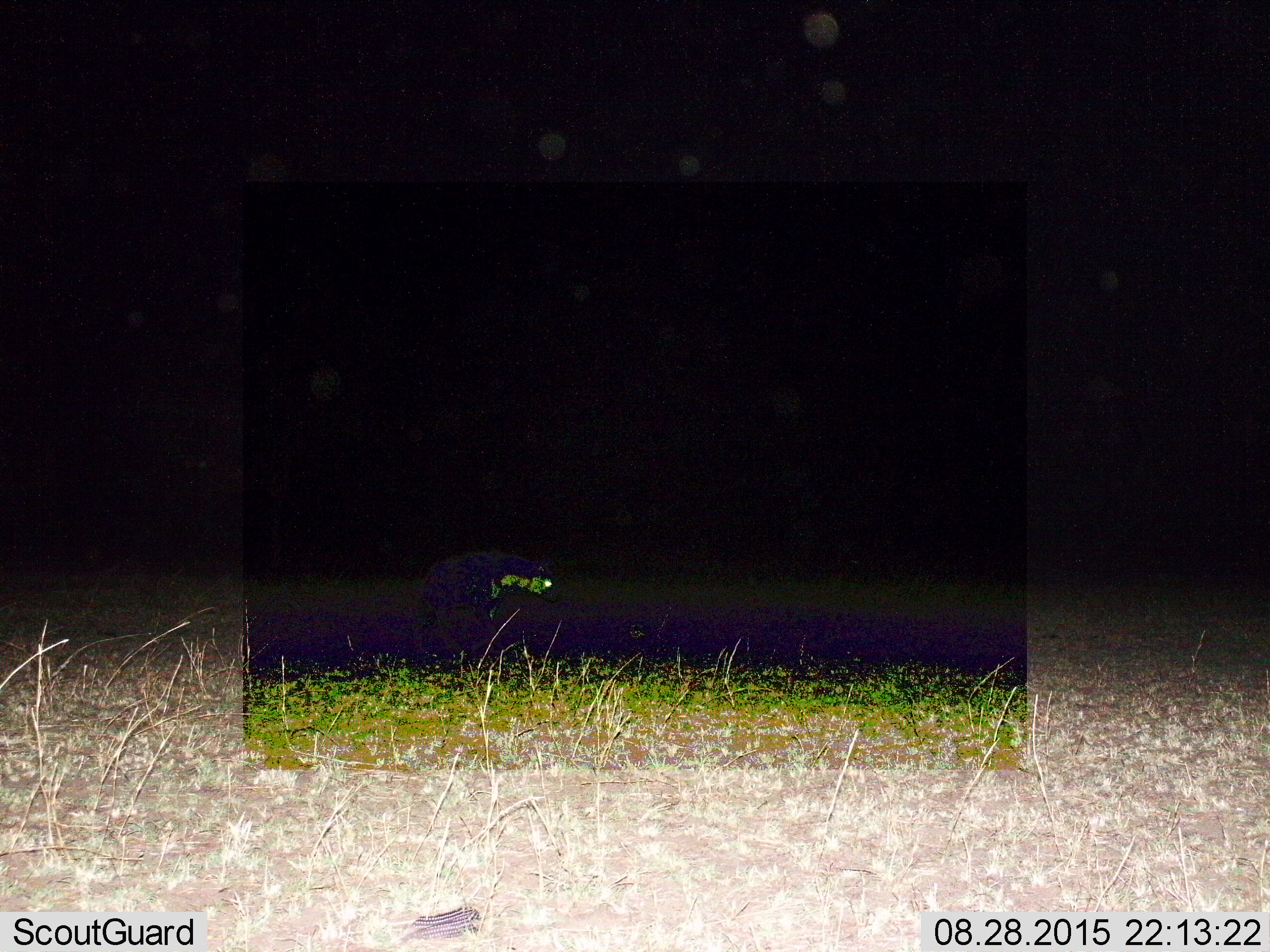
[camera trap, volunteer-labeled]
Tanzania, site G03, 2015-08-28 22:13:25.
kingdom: Animalia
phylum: Chordata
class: Mammalia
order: Carnivora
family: Hyaenidae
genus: Crocuta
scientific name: Crocuta crocuta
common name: spotted hyena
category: hyenaspotted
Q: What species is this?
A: Hyenaspotted (spotted hyena) (Crocuta crocuta).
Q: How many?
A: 1.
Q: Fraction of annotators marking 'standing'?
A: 50%.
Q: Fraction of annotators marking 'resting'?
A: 0%.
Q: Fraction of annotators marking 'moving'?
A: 50%.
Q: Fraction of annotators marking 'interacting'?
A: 0%.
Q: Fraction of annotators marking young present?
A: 0%.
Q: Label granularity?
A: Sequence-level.